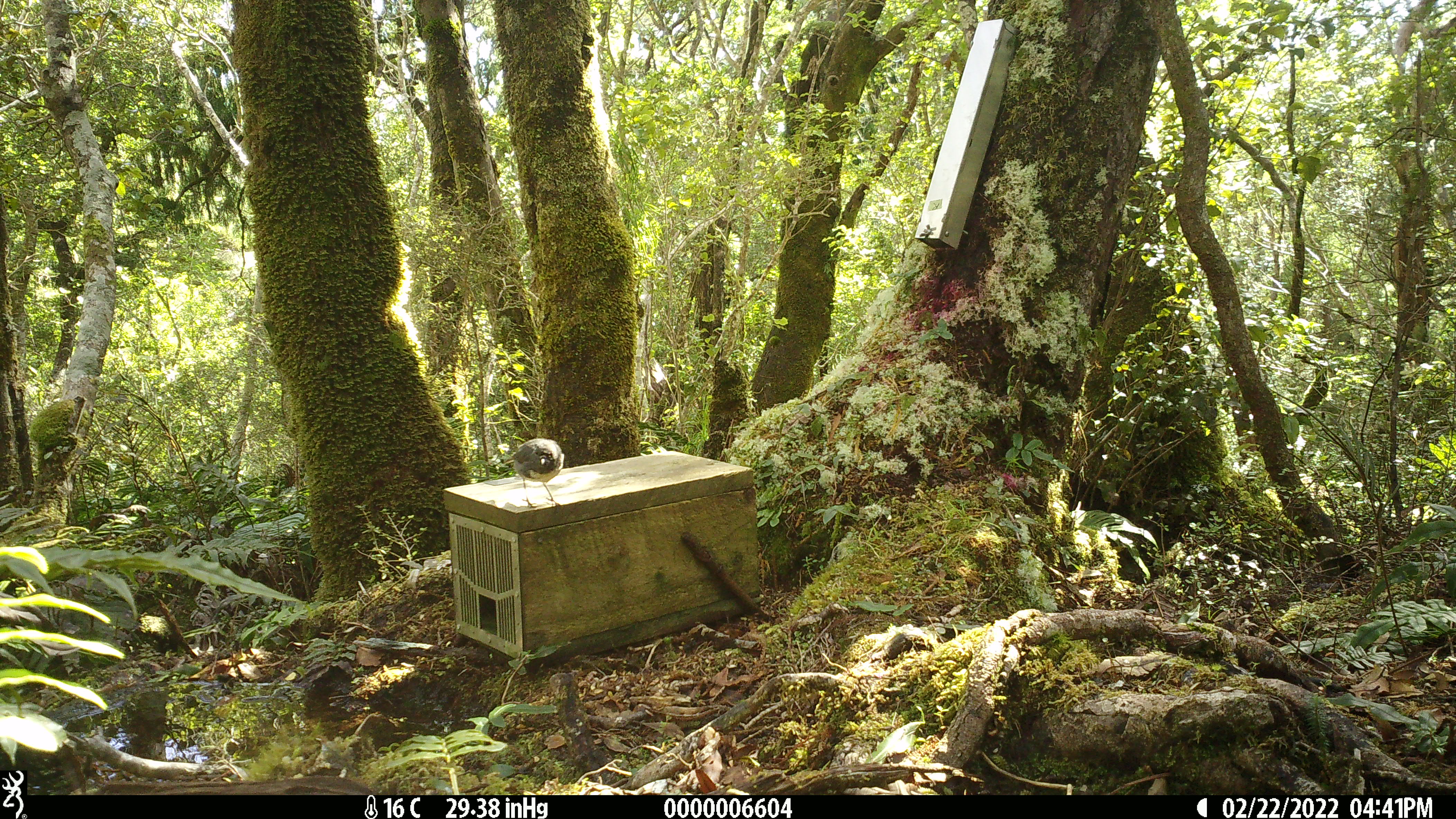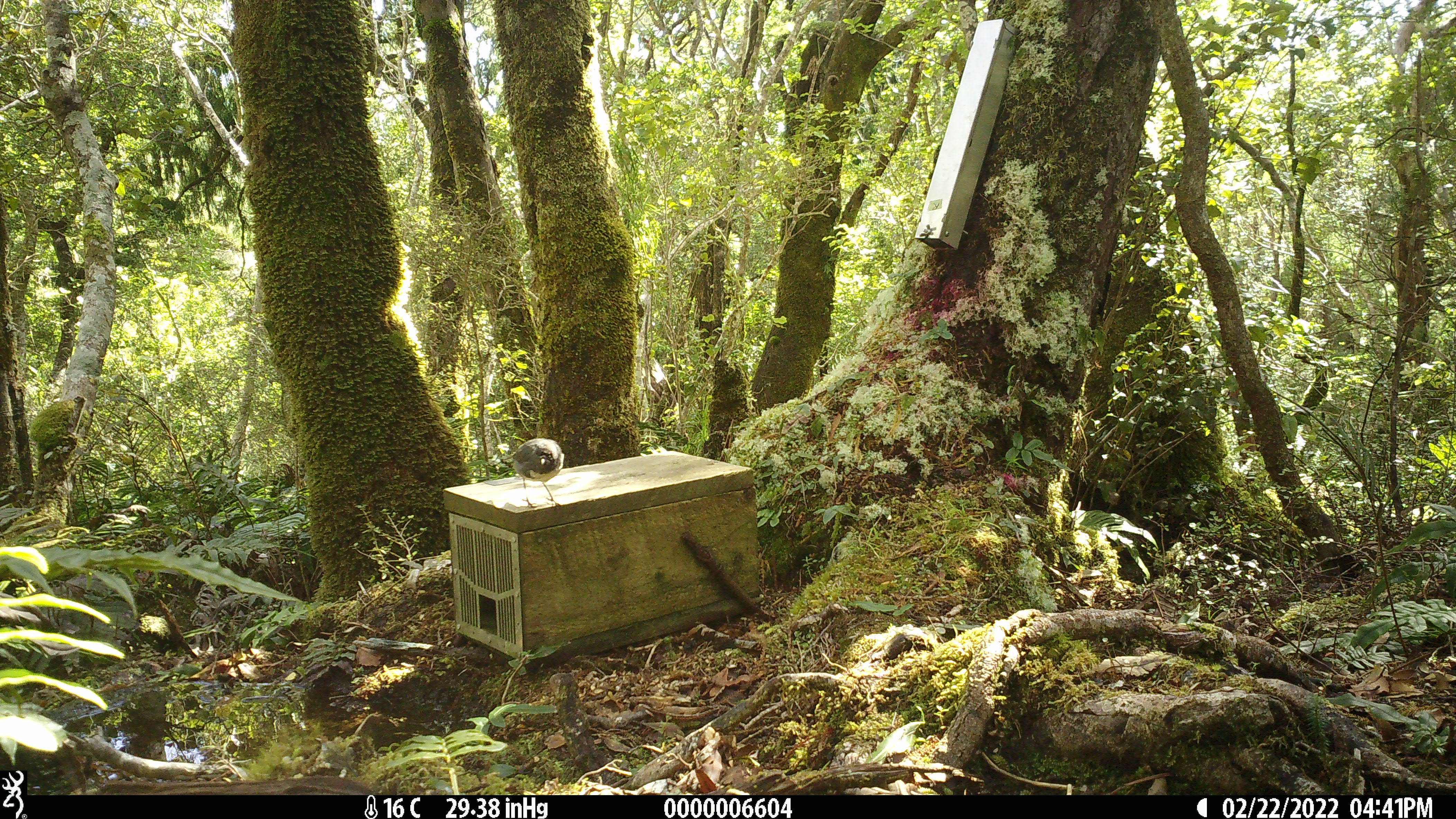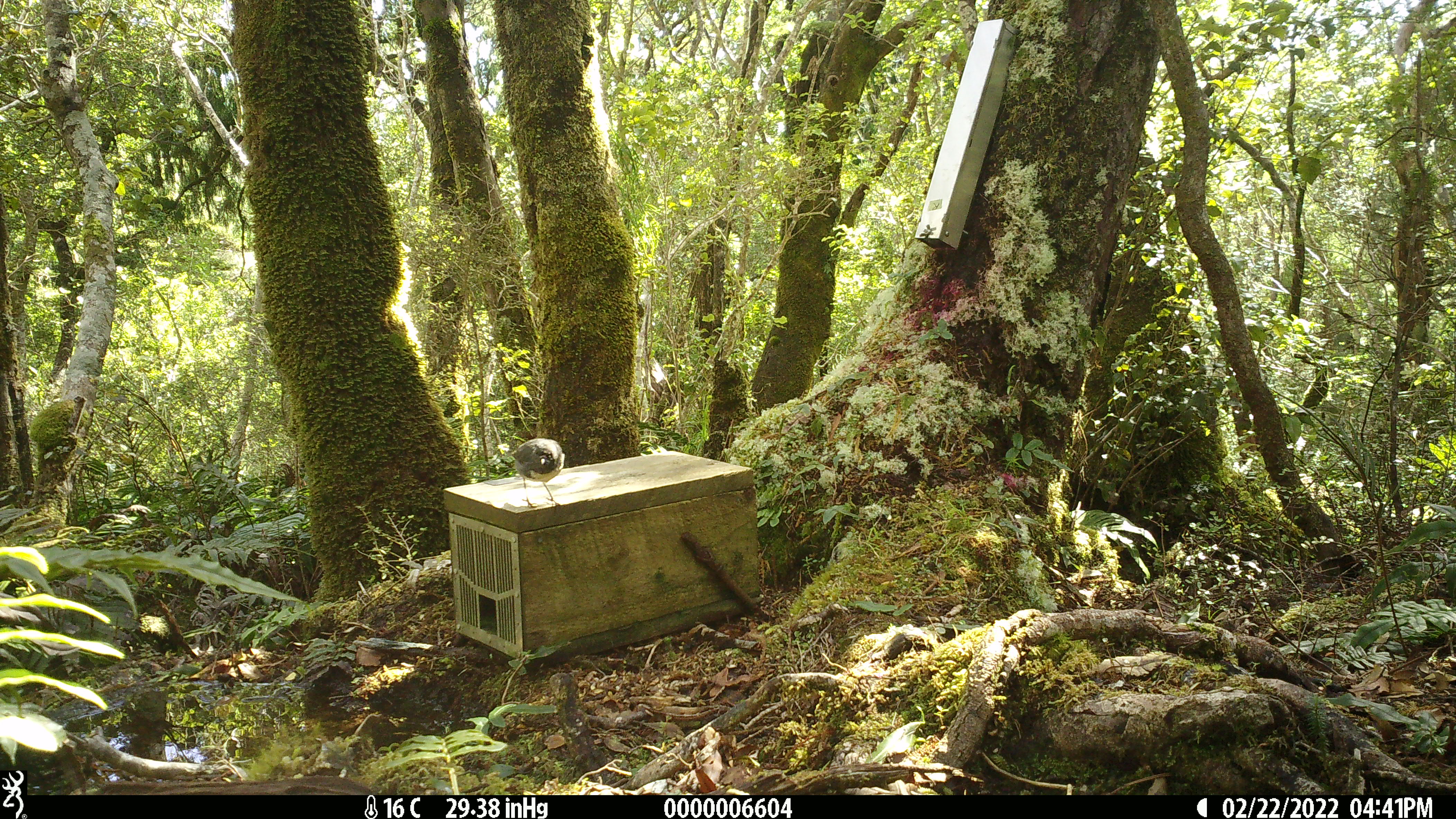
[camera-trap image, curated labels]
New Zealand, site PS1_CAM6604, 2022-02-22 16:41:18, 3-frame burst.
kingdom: Animalia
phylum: Chordata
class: Aves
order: Passeriformes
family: Petroicidae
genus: Petroica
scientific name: Petroica australis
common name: new zealand robin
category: robin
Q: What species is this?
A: Robin (new zealand robin) (Petroica australis).